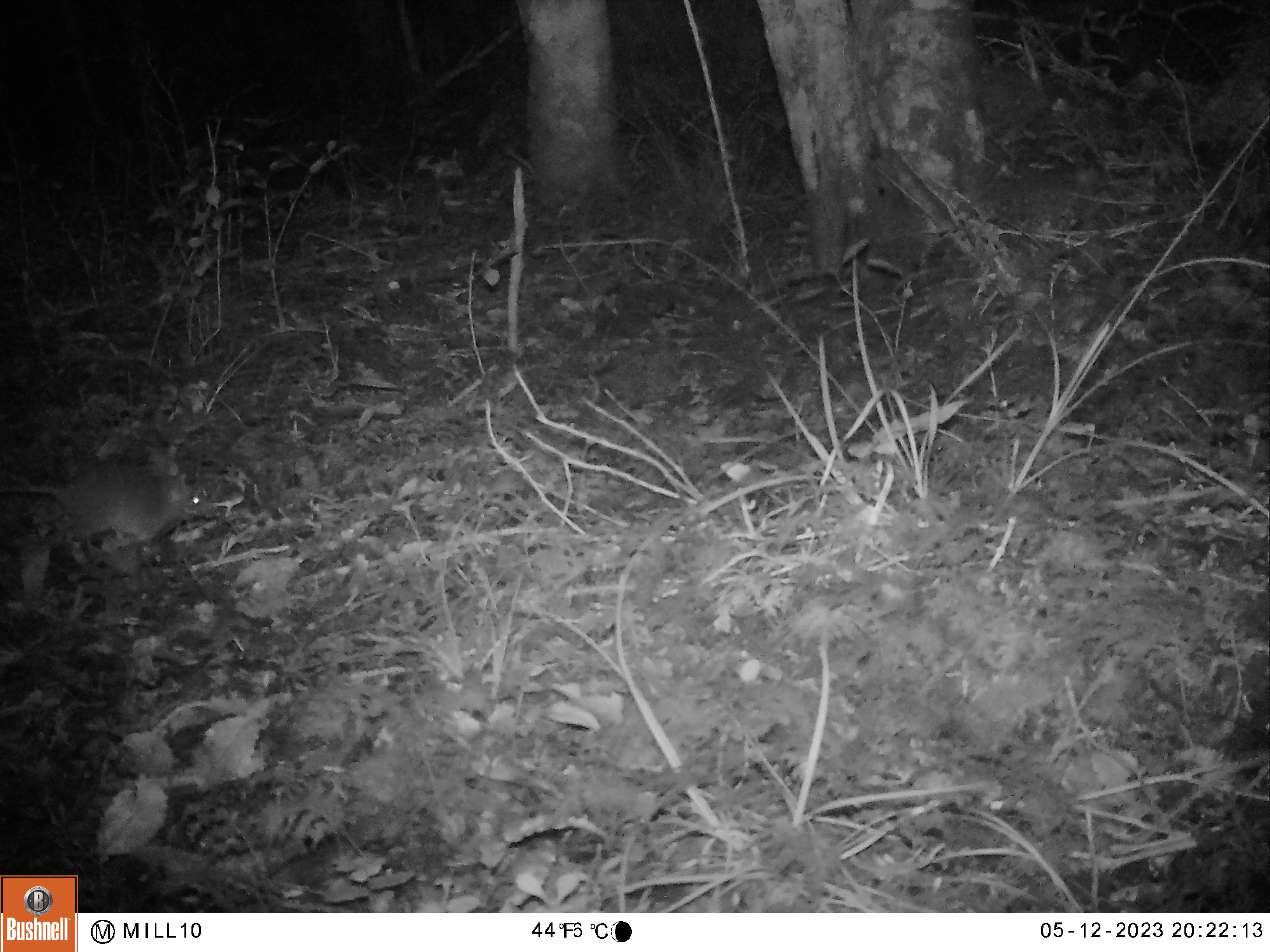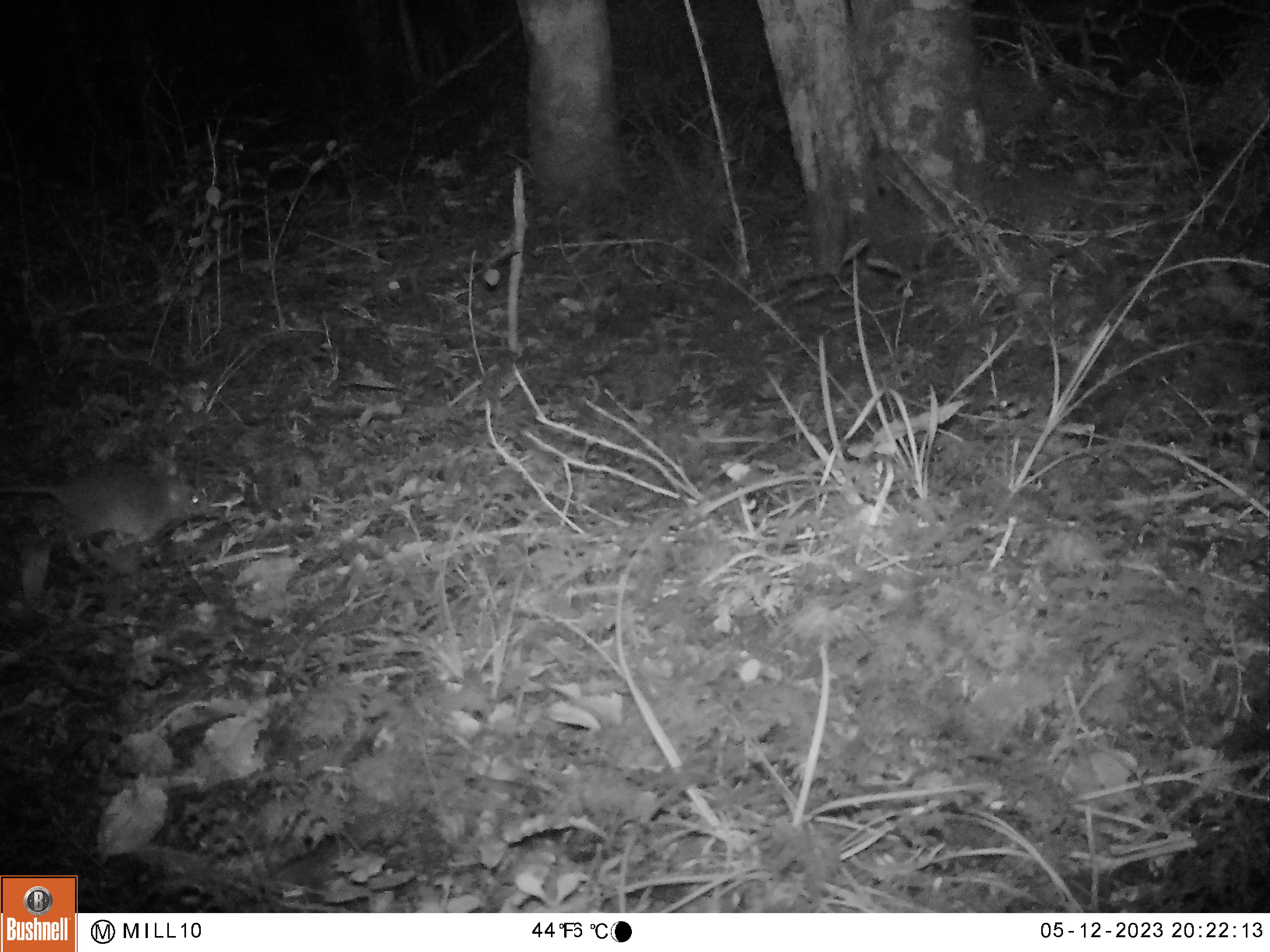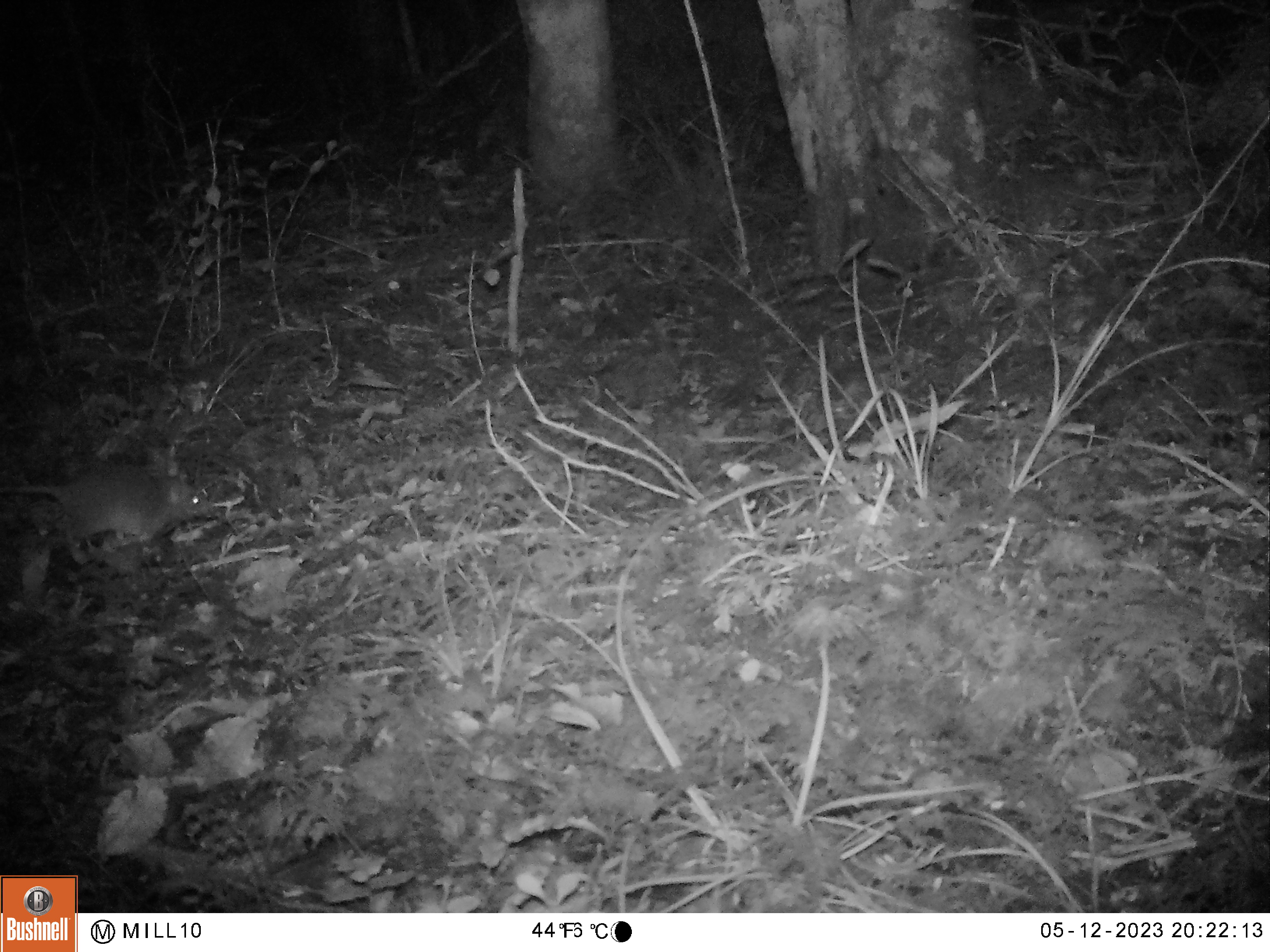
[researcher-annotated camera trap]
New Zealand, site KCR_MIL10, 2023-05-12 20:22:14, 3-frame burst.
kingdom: Animalia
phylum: Chordata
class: Mammalia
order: Rodentia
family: Muridae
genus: Rattus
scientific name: Rattus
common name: rat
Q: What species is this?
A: Rat (Rattus).